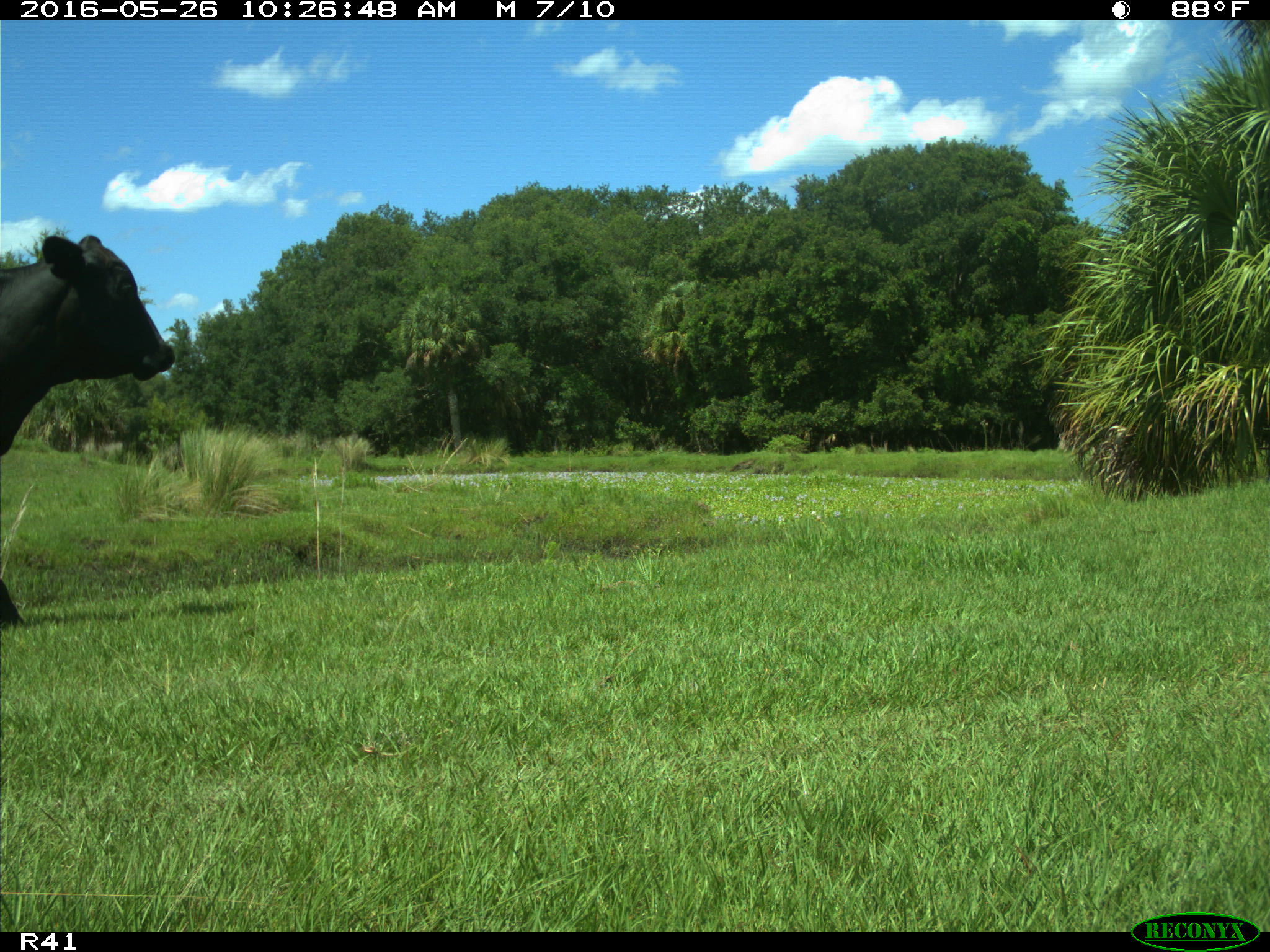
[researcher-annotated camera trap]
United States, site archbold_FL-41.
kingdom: Animalia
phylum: Chordata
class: Mammalia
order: Artiodactyla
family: Bovidae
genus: Bos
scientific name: Bos taurus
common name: domestic cow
Bos taurus (domestic cow).